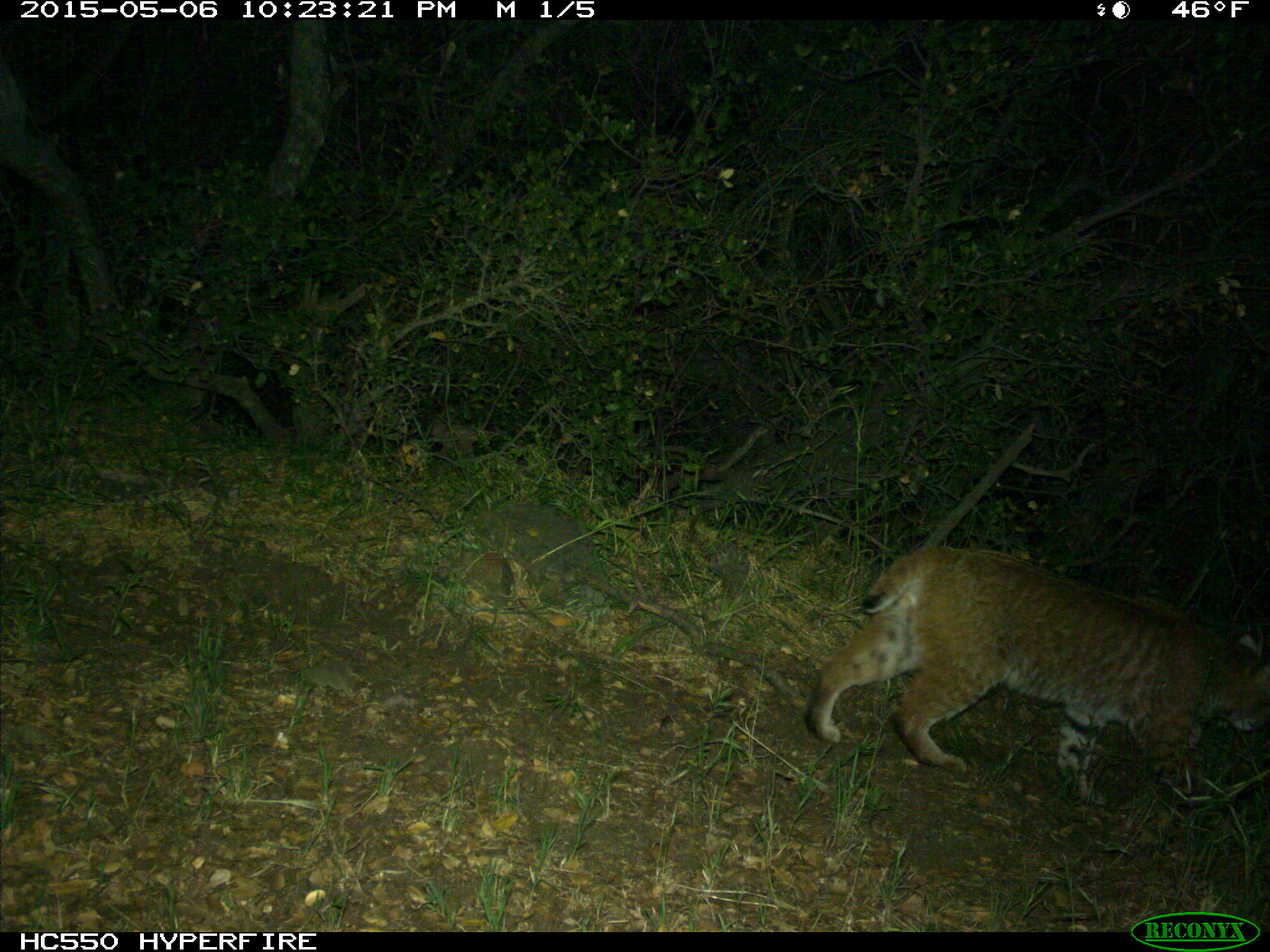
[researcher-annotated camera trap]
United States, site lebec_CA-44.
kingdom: Animalia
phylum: Chordata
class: Mammalia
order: Carnivora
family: Felidae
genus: Lynx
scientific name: Lynx rufus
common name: bobcat